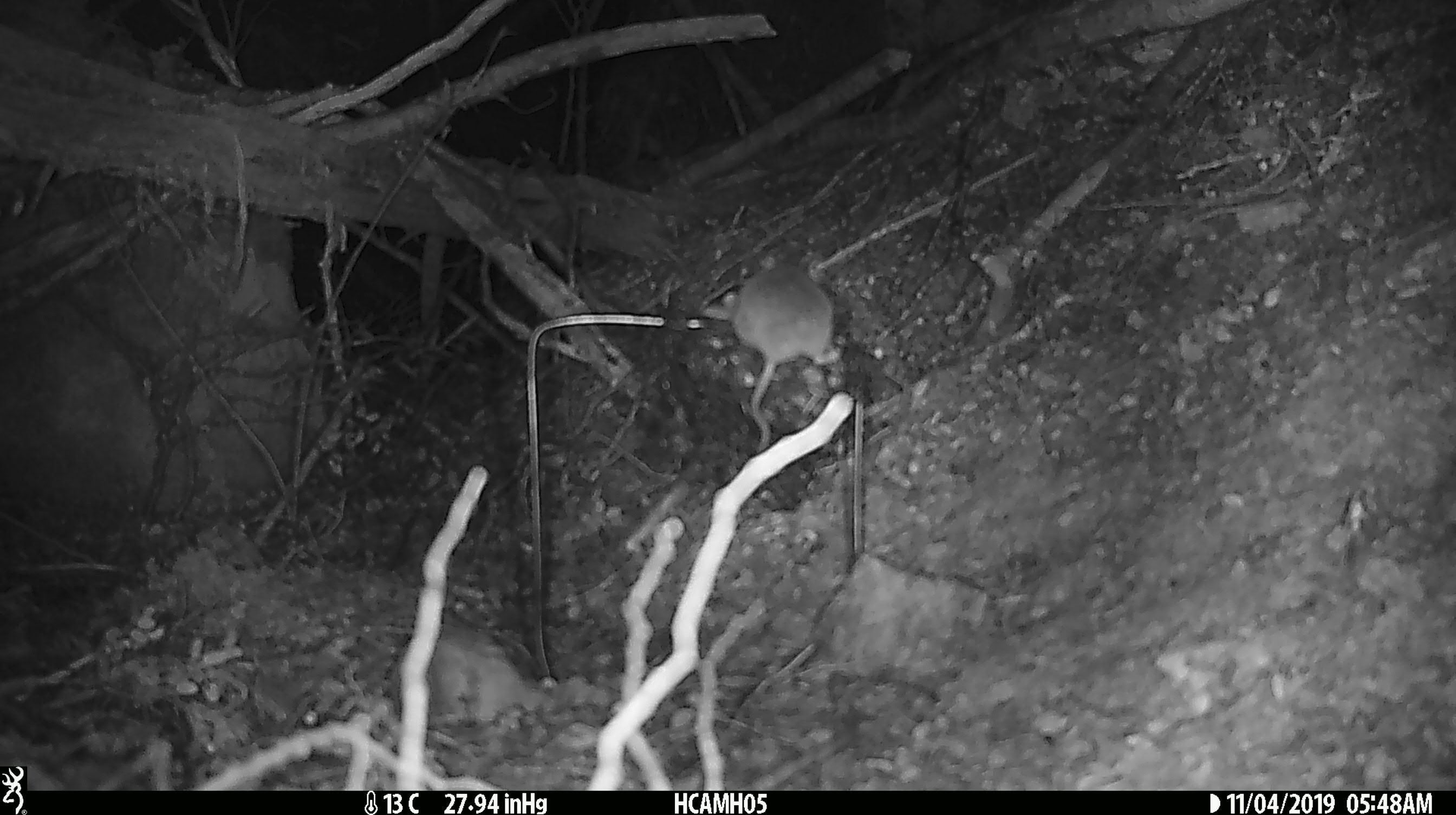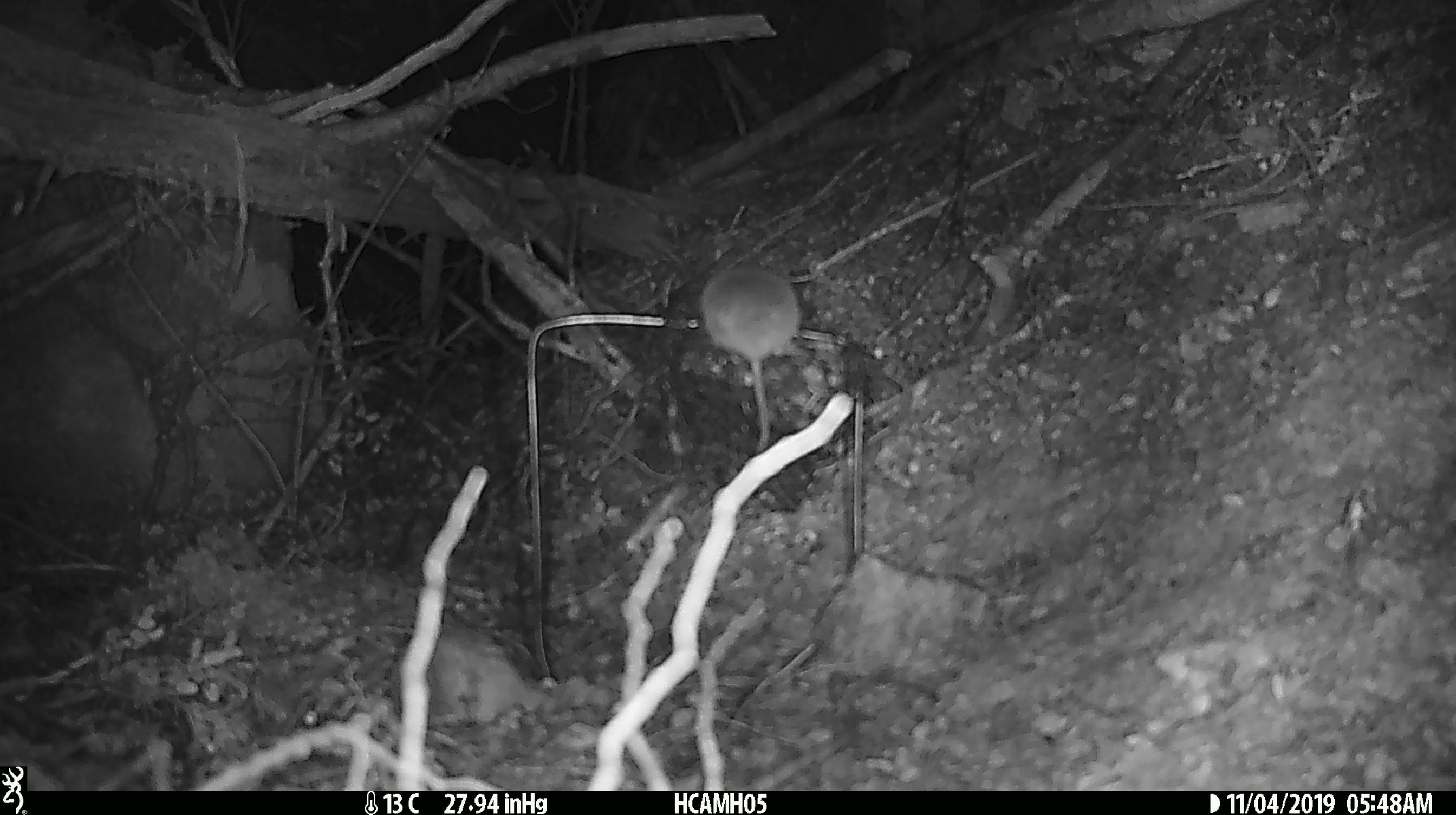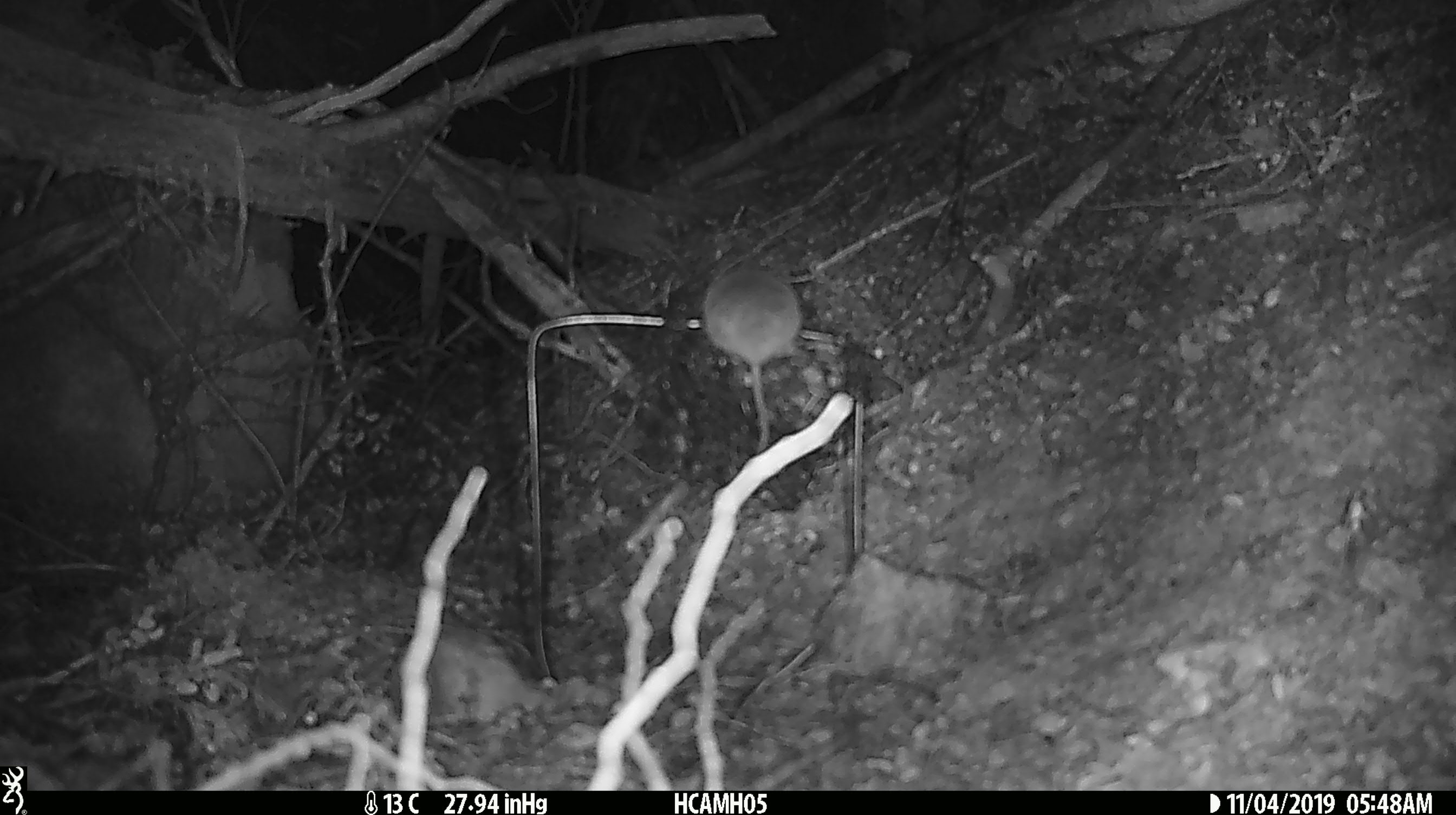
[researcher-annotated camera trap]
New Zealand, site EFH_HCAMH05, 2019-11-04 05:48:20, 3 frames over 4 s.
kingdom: Animalia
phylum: Chordata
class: Mammalia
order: Rodentia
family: Muridae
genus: Mus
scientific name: Mus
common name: mouse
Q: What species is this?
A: Mouse (Mus).